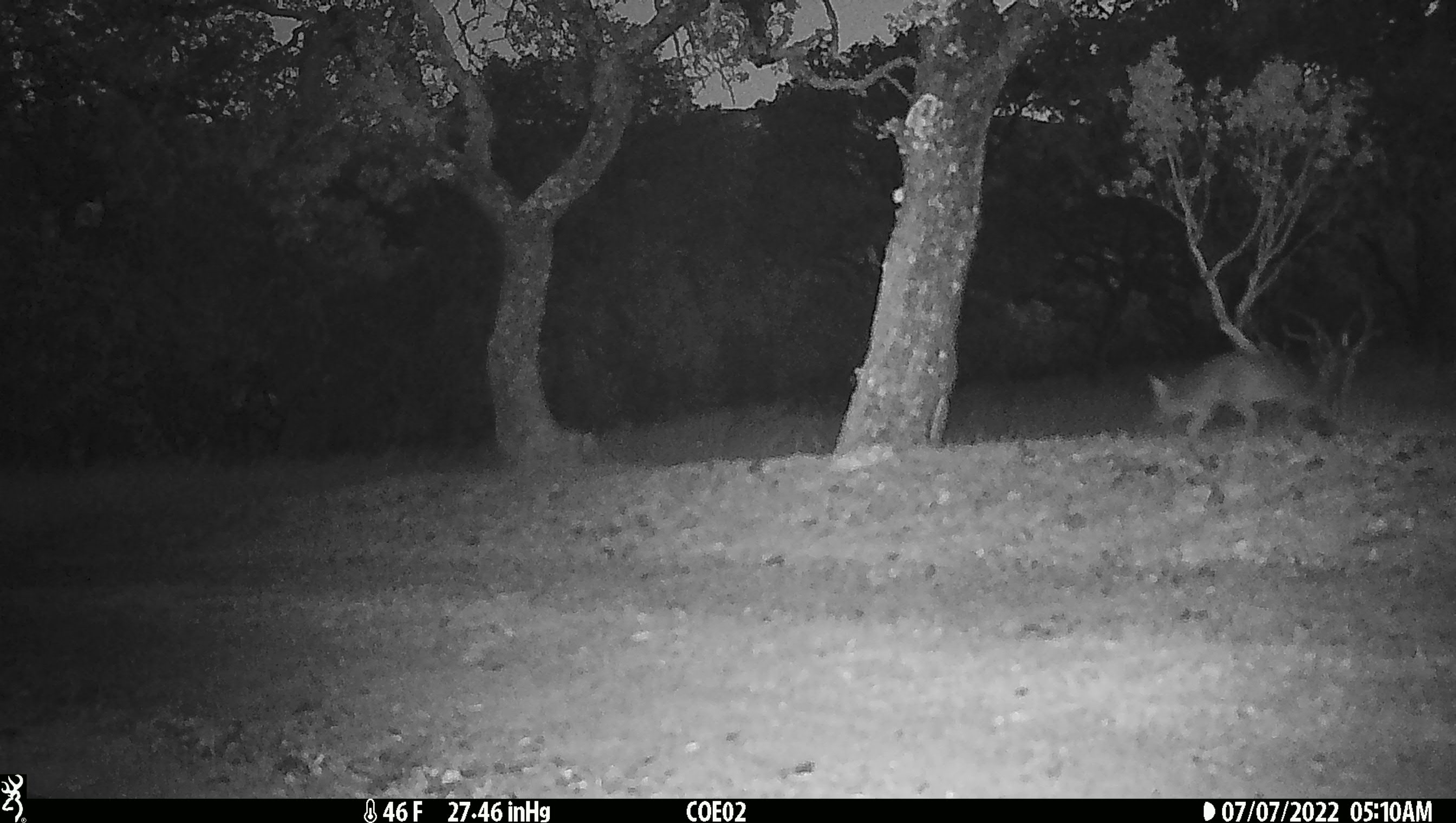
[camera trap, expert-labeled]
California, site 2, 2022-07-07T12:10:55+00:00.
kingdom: Animalia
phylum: Chordata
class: Mammalia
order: Carnivora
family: Canidae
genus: Urocyon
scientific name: Urocyon cinereoargenteus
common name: gray fox